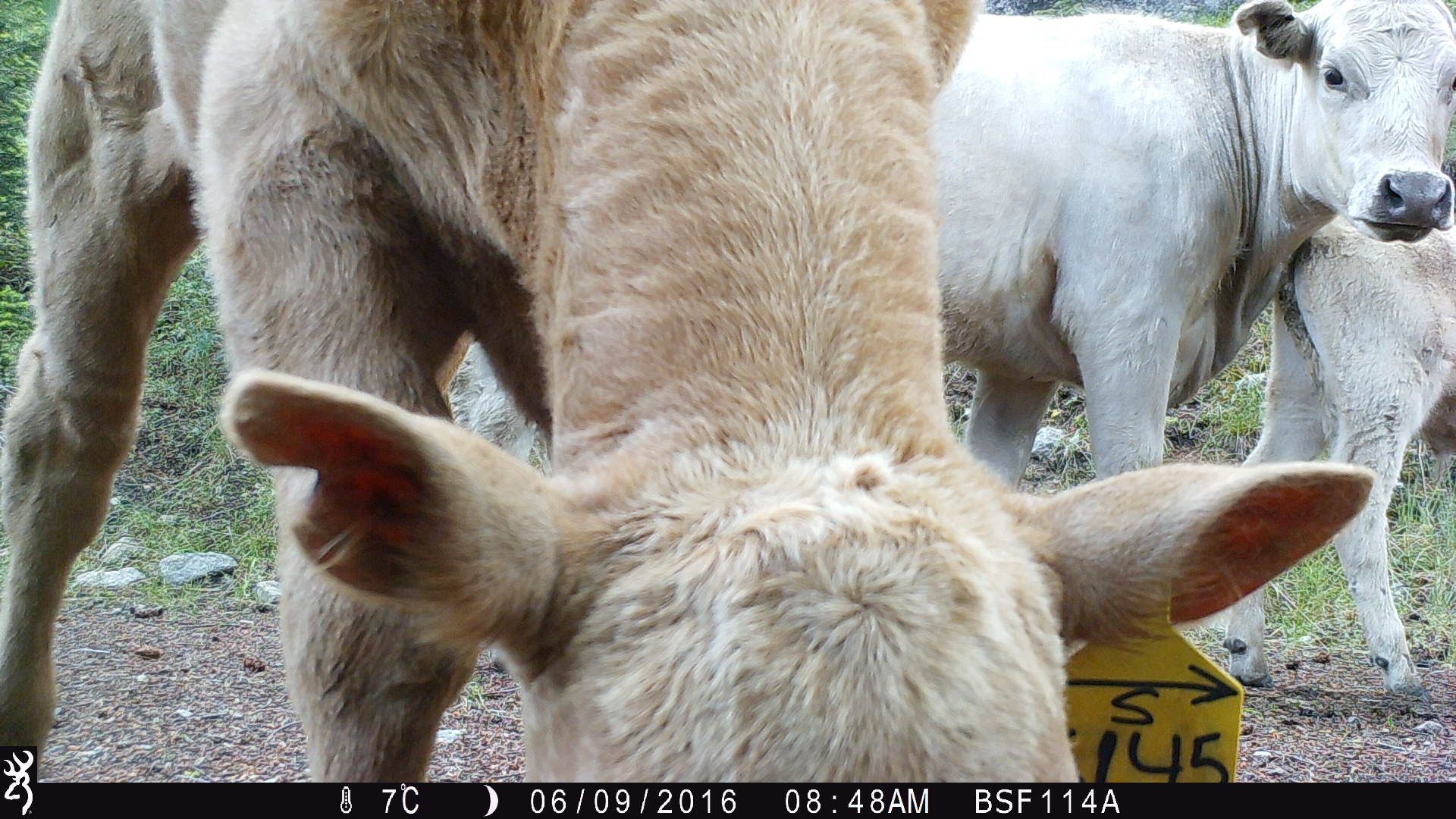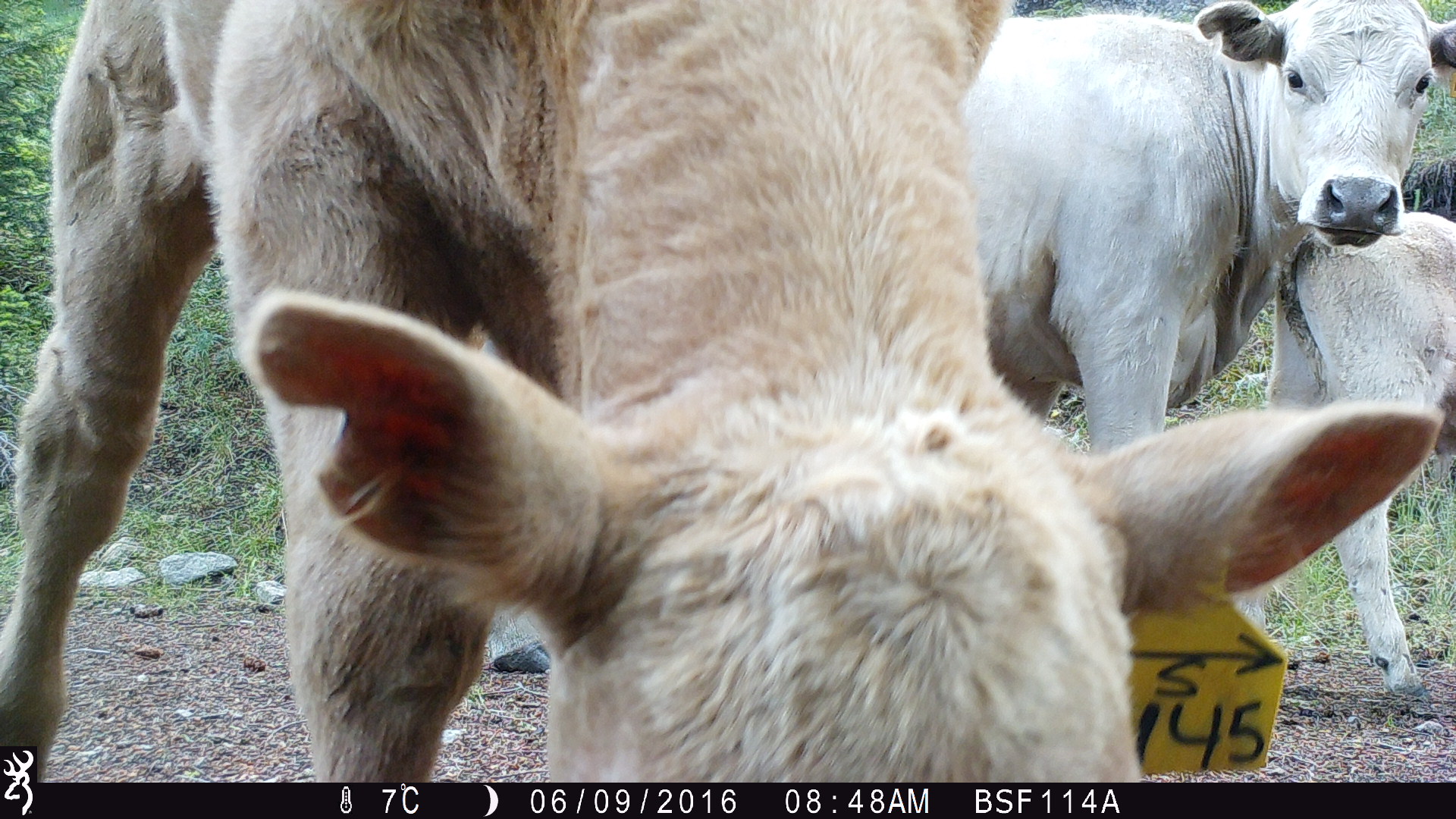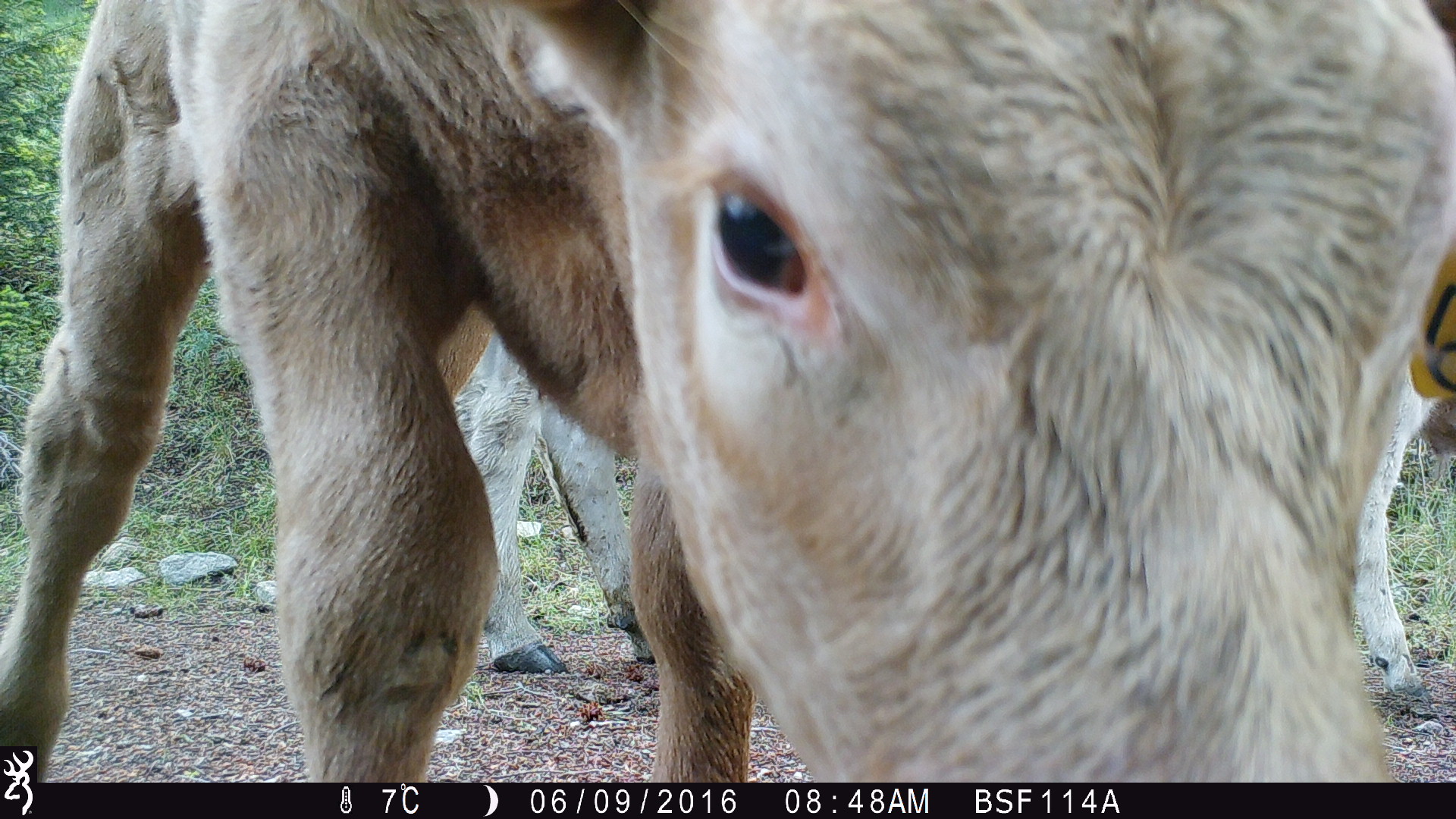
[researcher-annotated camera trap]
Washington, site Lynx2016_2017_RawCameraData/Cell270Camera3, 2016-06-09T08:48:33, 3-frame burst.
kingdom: Animalia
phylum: Chordata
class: Mammalia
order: Artiodactyla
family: Bovidae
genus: Bos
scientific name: Bos taurus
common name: domestic cattle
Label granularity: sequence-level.